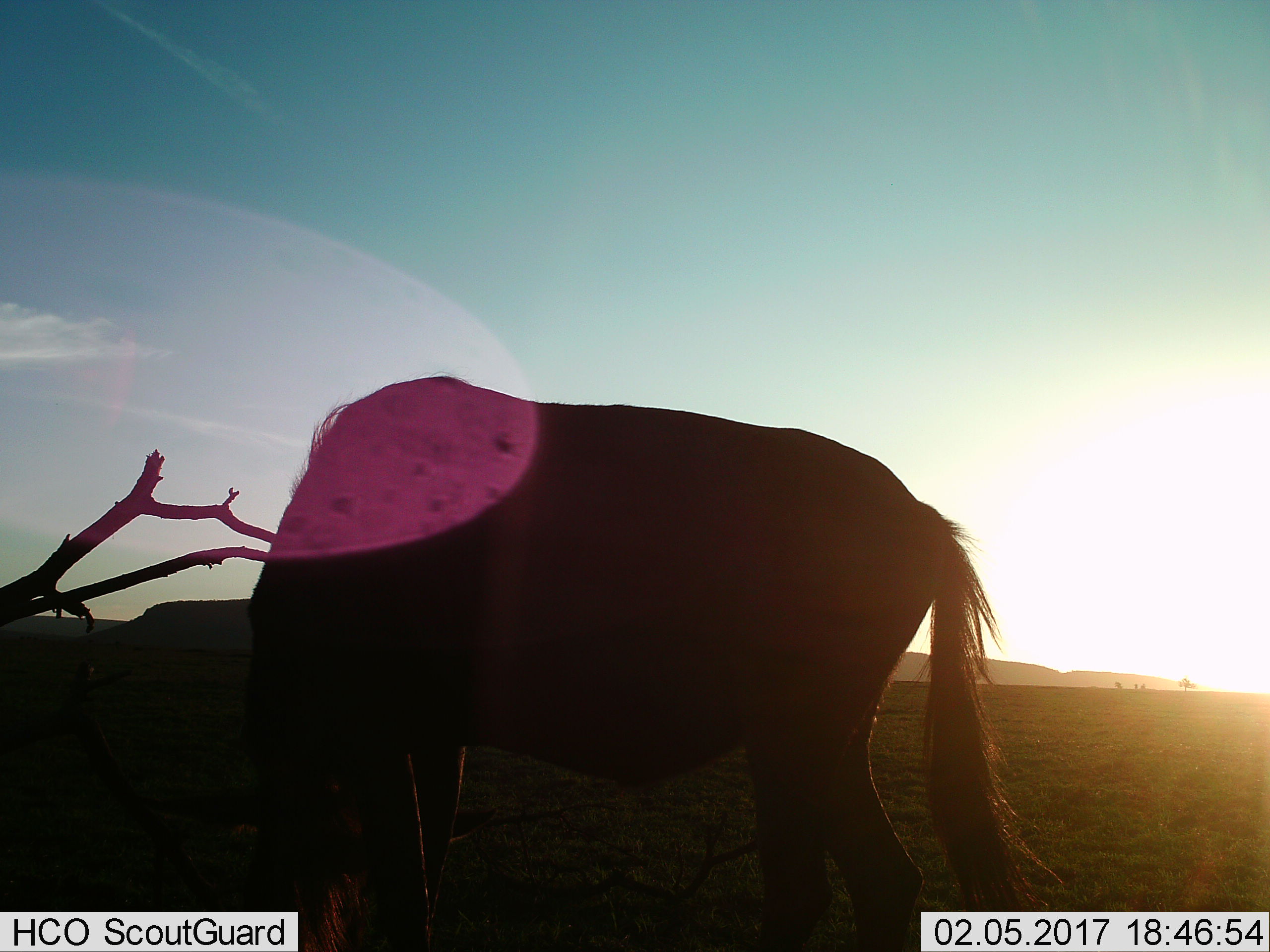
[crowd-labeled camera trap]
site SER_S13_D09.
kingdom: Animalia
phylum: Chordata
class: Mammalia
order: Artiodactyla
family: Bovidae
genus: Connochaetes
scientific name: Connochaetes taurinus taurinus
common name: blue wildebeest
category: wildebeestblue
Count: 1.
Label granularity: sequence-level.